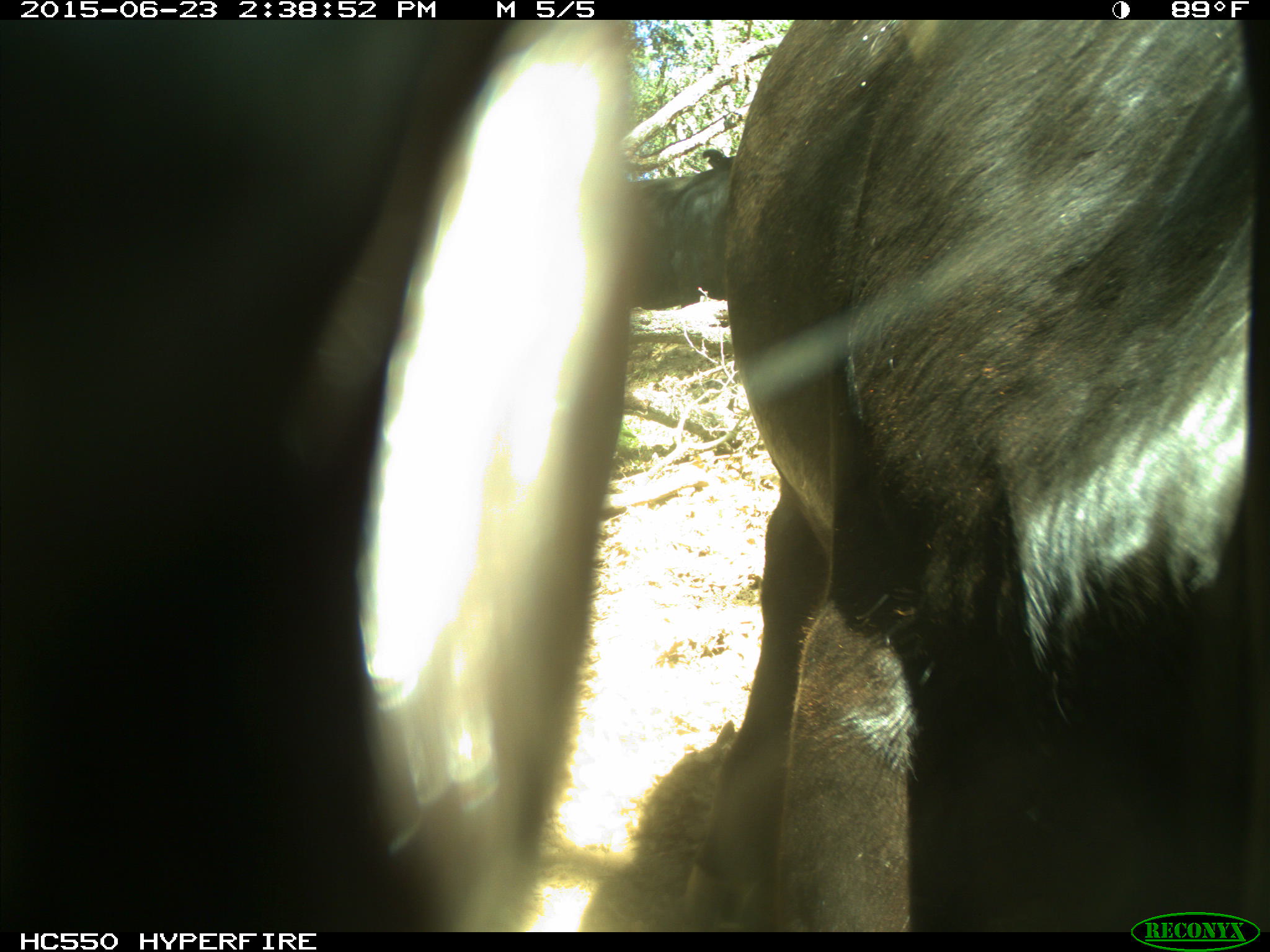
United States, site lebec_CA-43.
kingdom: Animalia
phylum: Chordata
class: Mammalia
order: Artiodactyla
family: Bovidae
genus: Bos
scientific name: Bos taurus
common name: domestic cow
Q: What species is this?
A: Bos taurus (domestic cow).